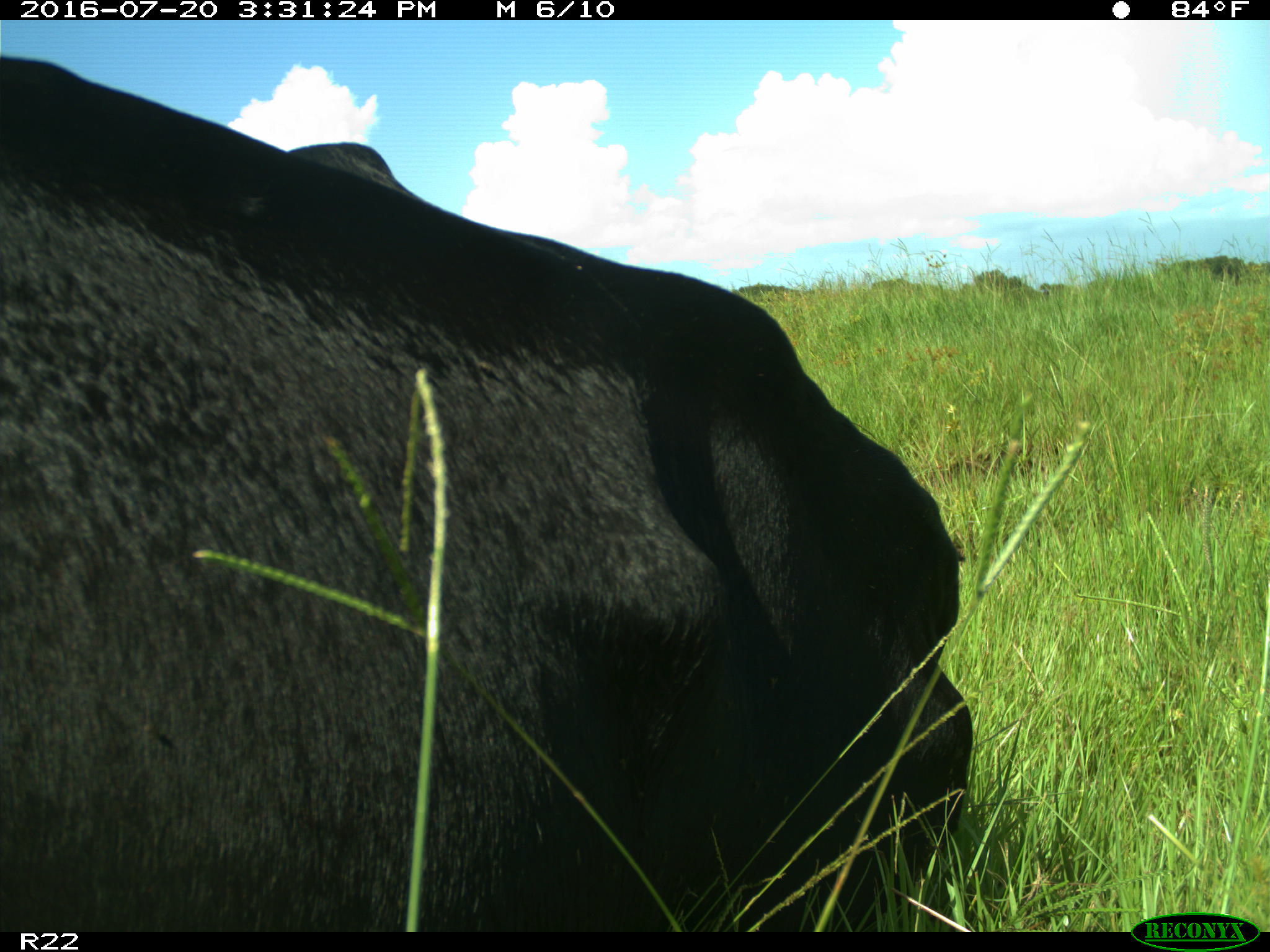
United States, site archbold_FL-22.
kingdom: Animalia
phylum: Chordata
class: Mammalia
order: Artiodactyla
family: Bovidae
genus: Bos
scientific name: Bos taurus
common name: domestic cow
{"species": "Bos taurus (domestic cow)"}